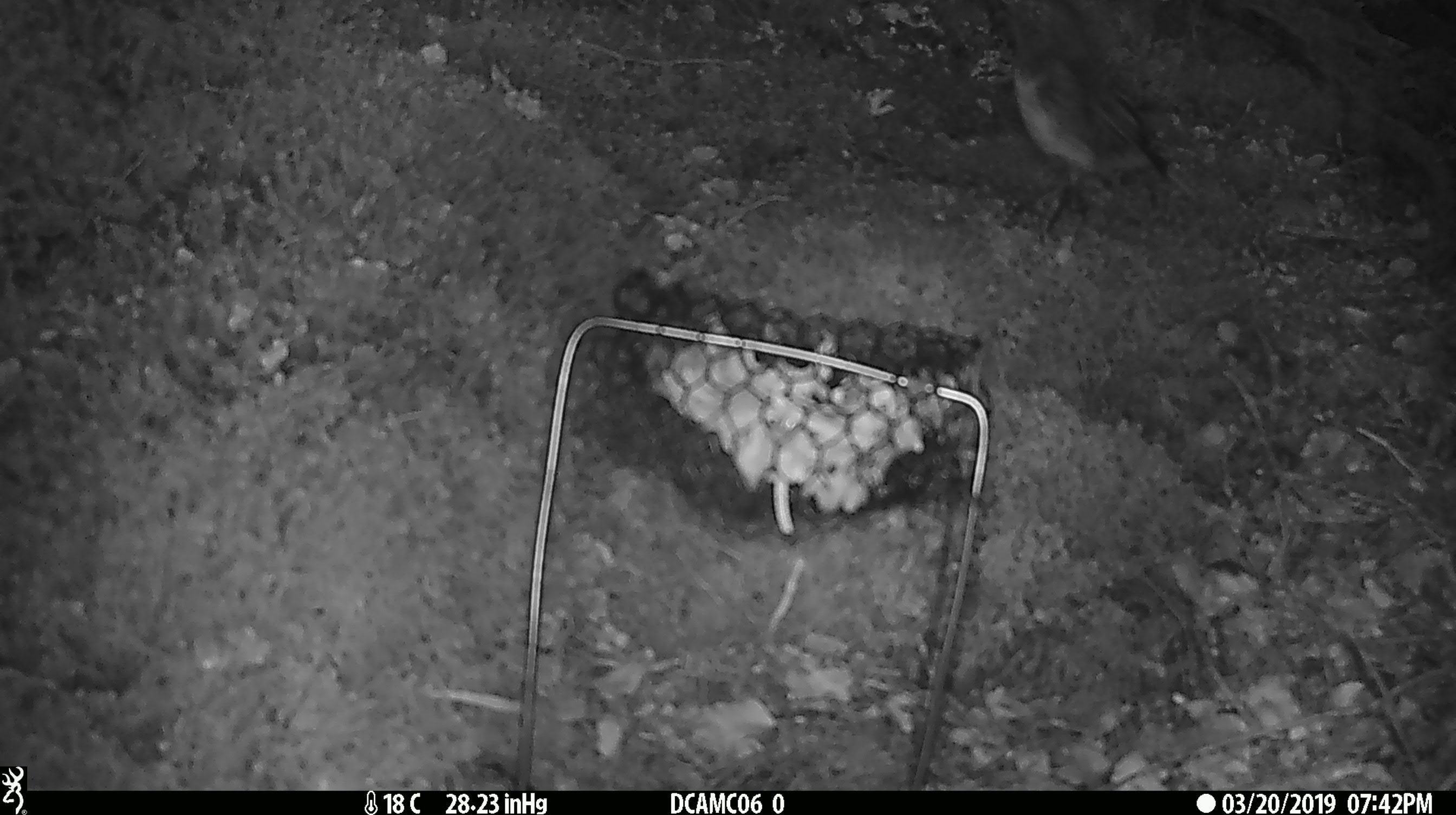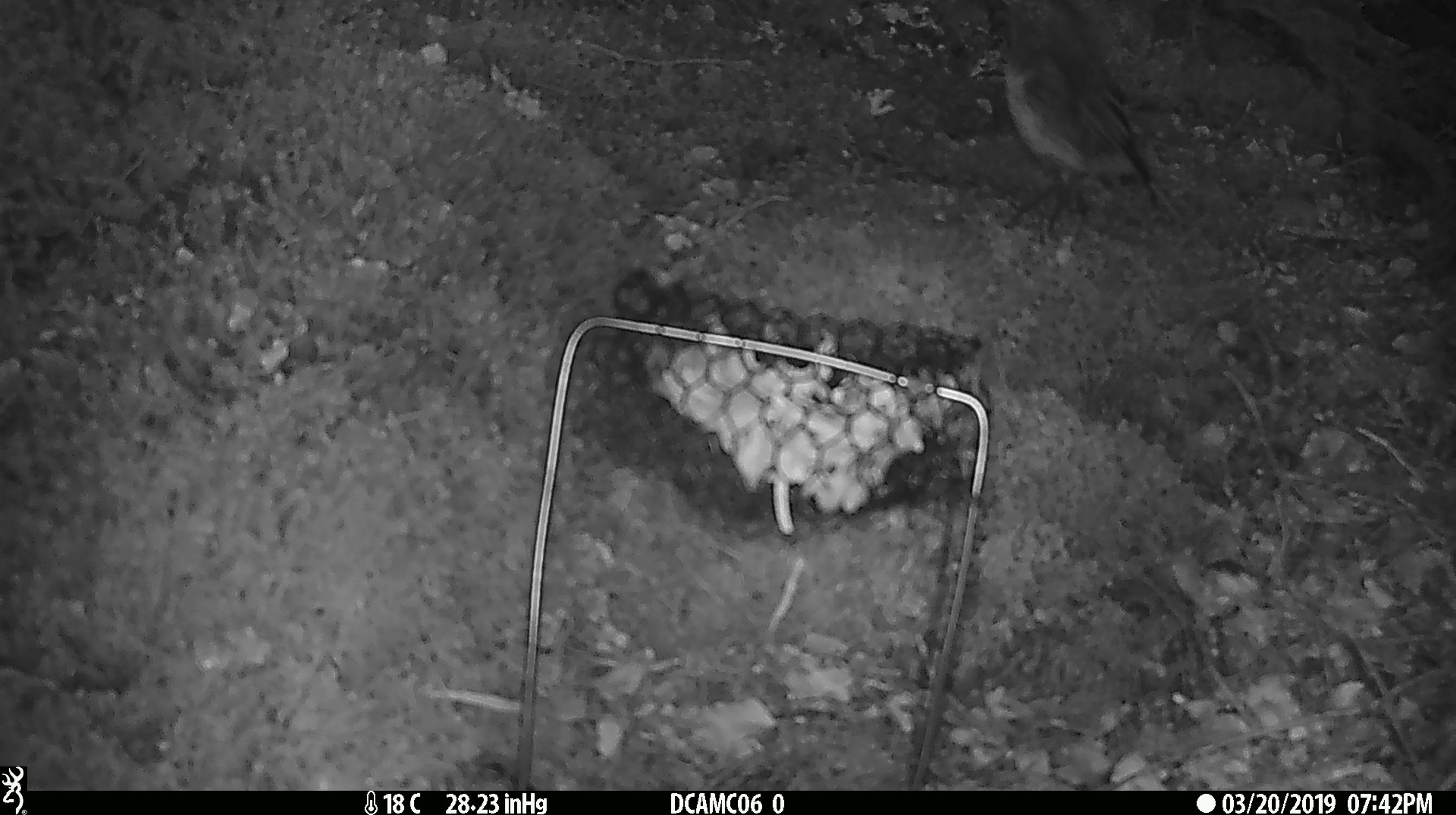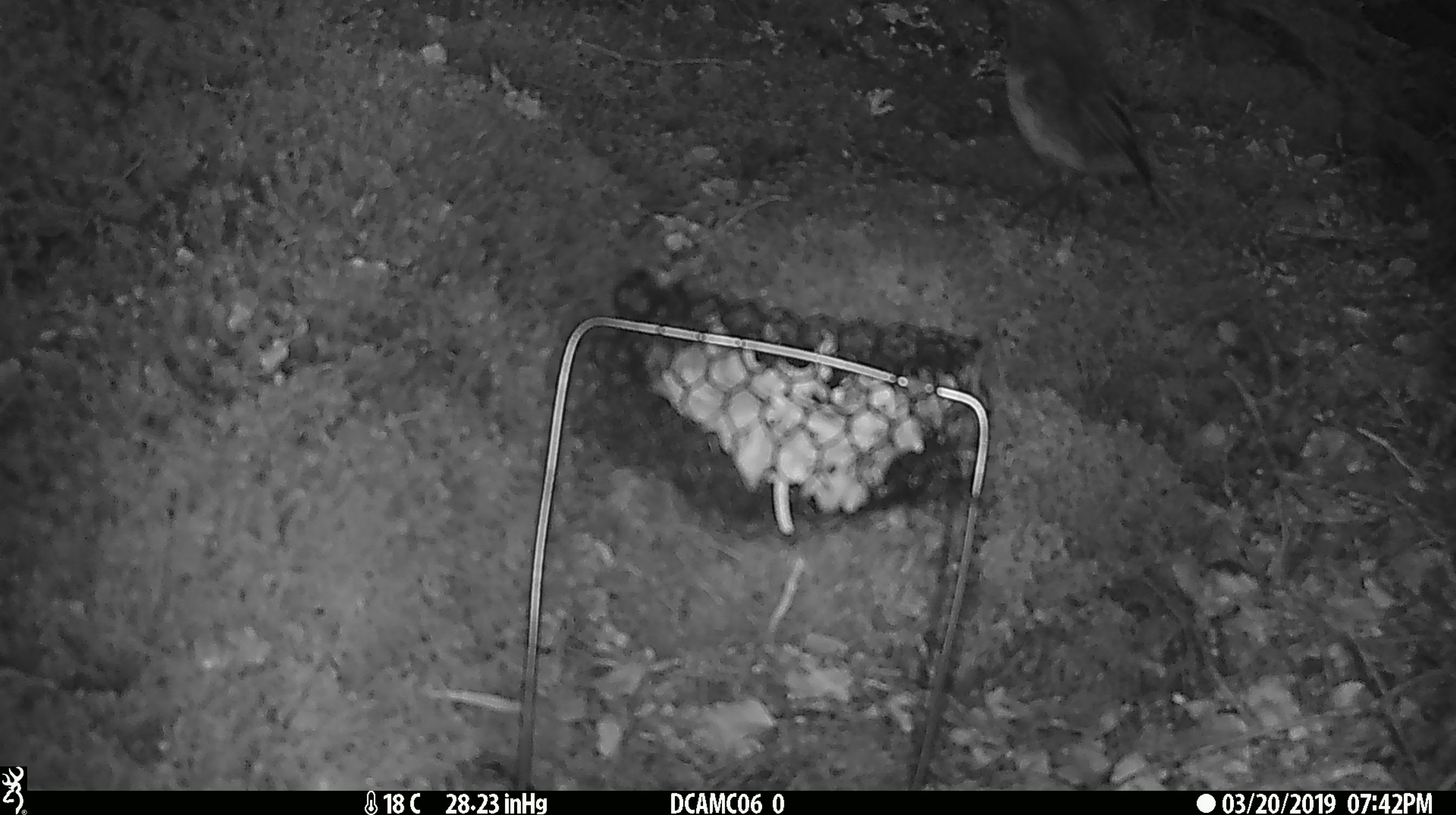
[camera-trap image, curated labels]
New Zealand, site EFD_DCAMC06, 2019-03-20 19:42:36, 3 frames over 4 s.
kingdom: Animalia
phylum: Chordata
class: Aves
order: Passeriformes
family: Petroicidae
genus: Petroica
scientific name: Petroica australis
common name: new zealand robin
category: robin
Robin (new zealand robin) (Petroica australis).